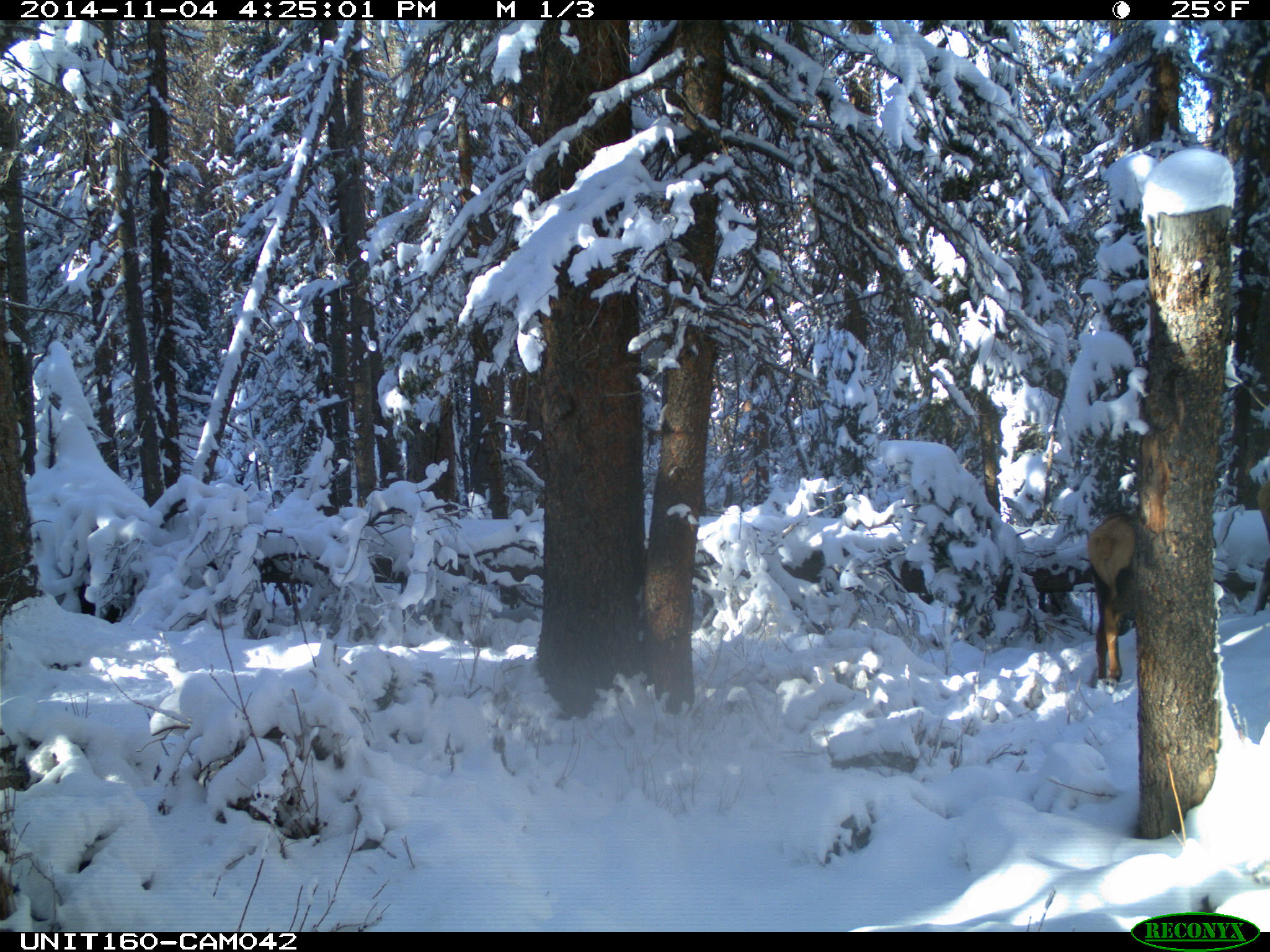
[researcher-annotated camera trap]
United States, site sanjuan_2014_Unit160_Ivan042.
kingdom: Animalia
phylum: Chordata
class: Mammalia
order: Artiodactyla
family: Cervidae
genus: Cervus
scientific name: Cervus elaphus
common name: red deer